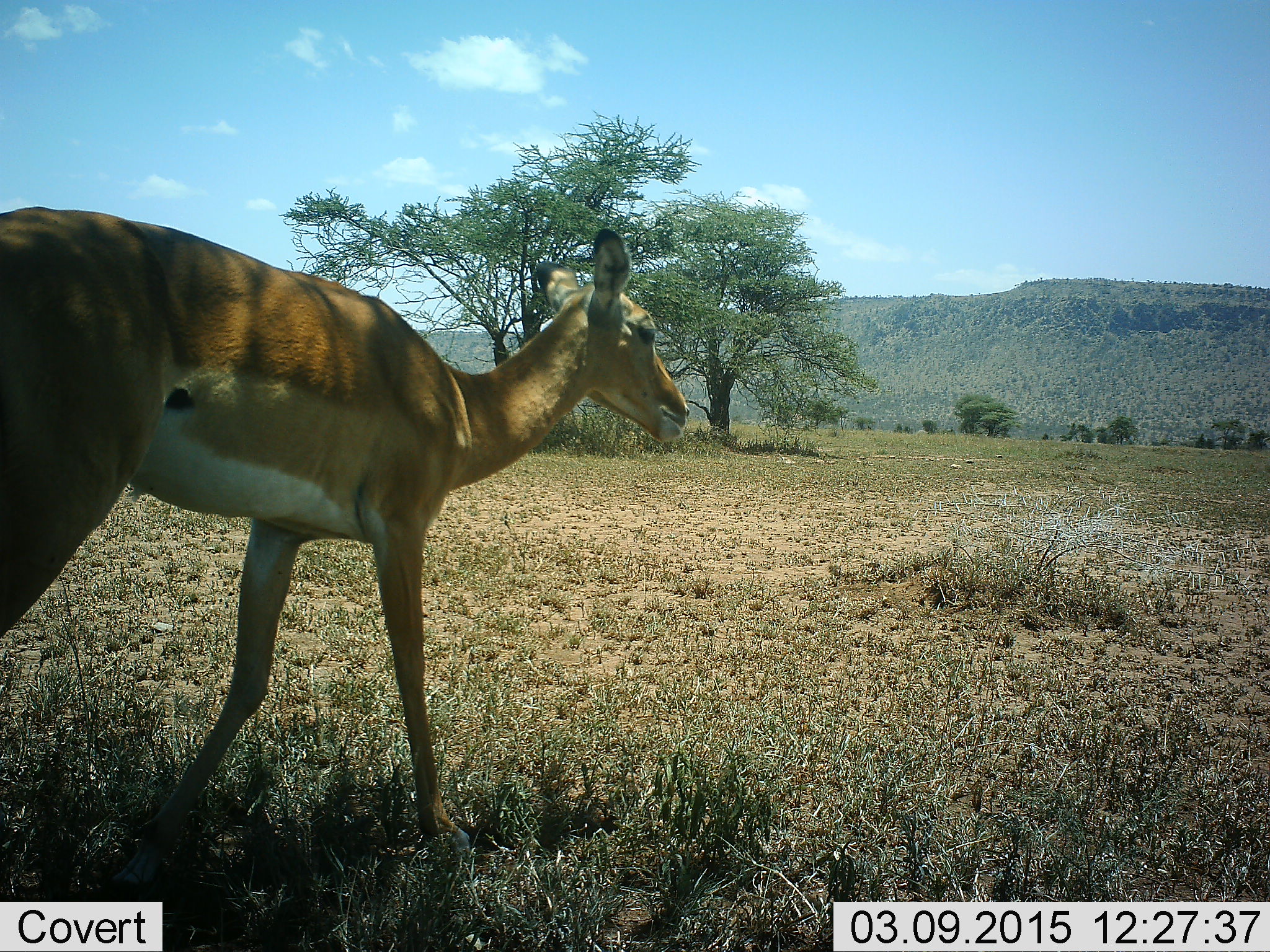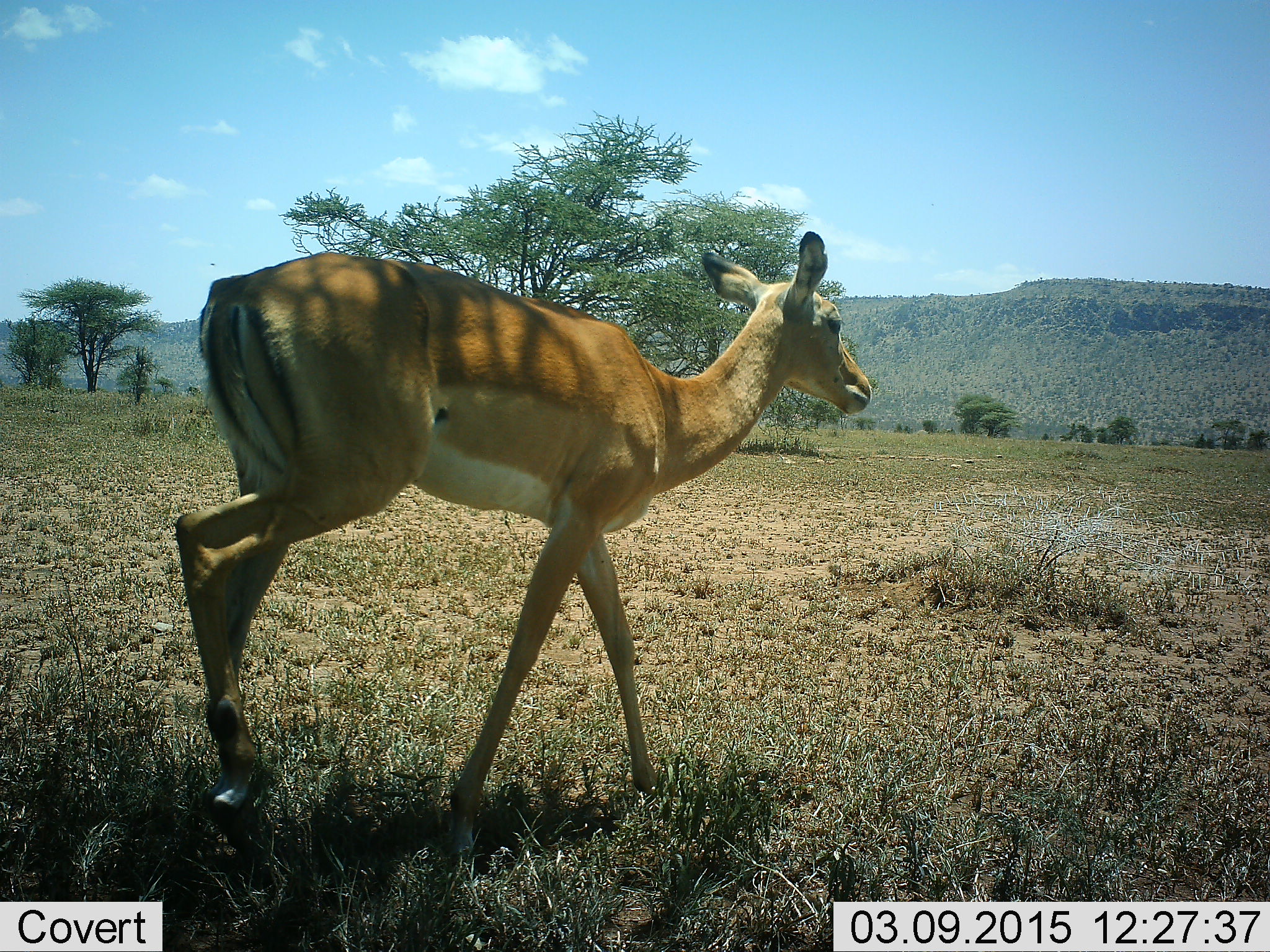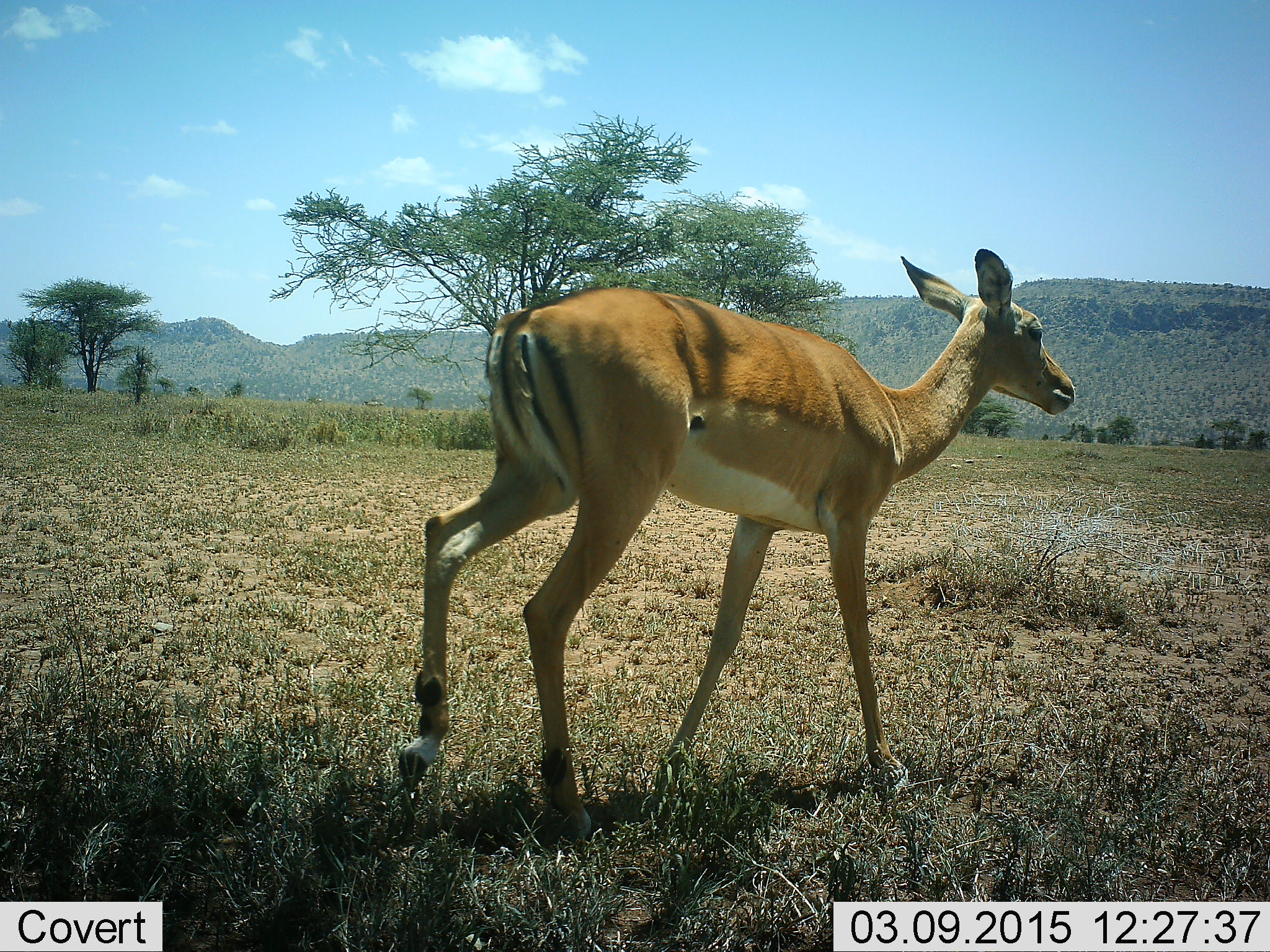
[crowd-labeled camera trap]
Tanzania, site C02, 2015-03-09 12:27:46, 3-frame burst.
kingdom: Animalia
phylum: Chordata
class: Mammalia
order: Artiodactyla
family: Bovidae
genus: Aepyceros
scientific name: Aepyceros melampus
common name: impala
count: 1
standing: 10%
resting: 0%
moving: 100%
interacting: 0%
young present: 0%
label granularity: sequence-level